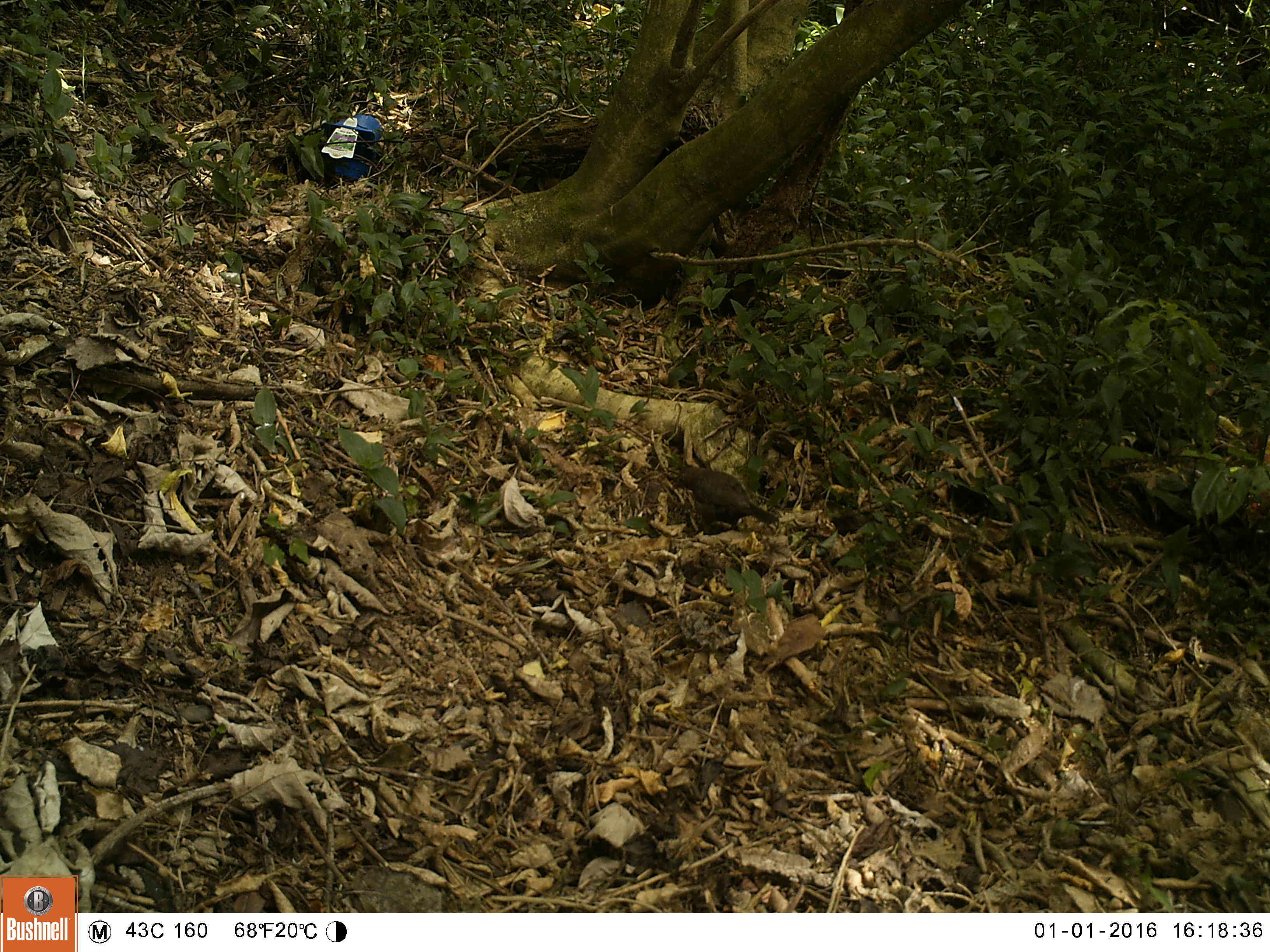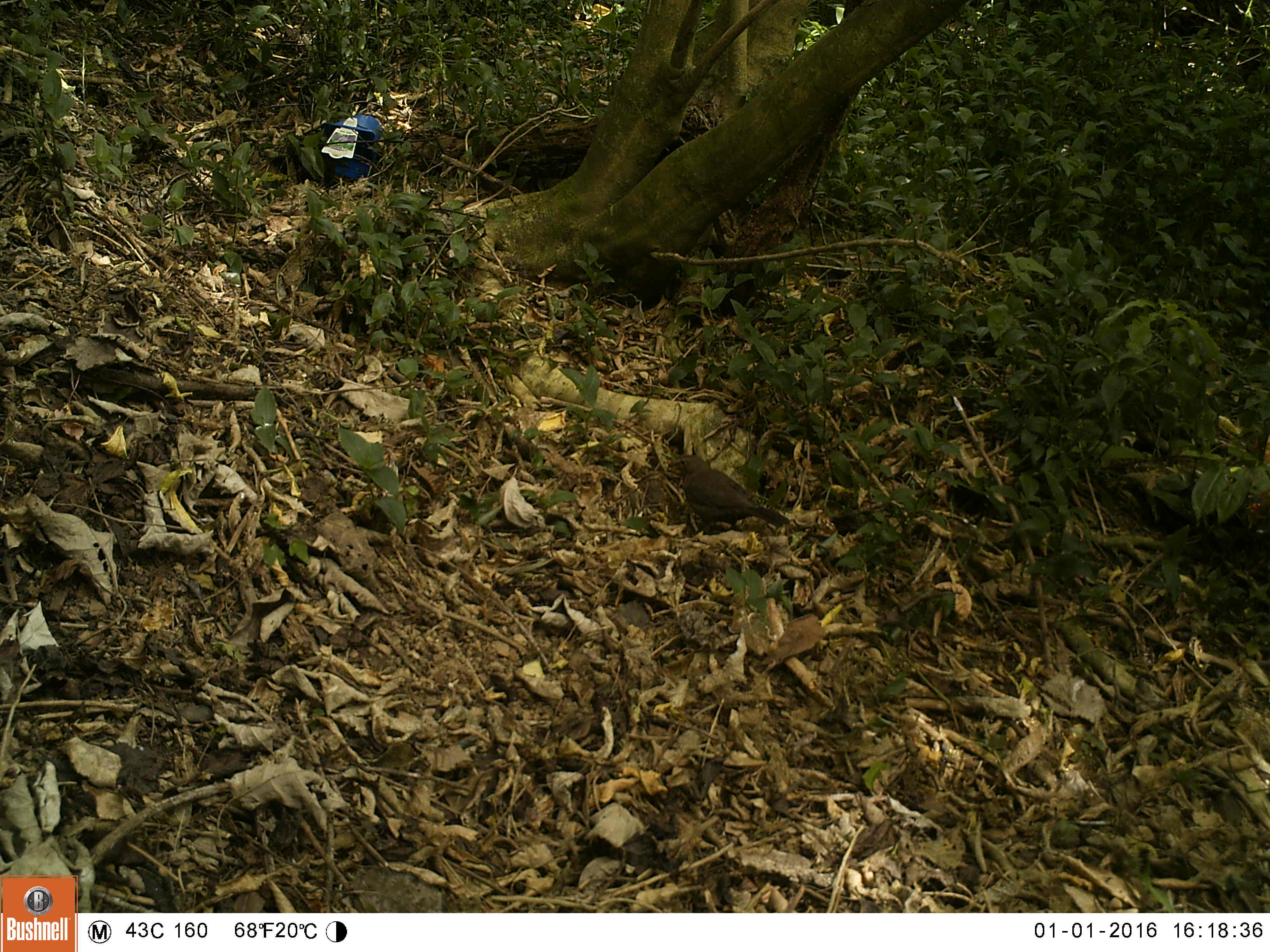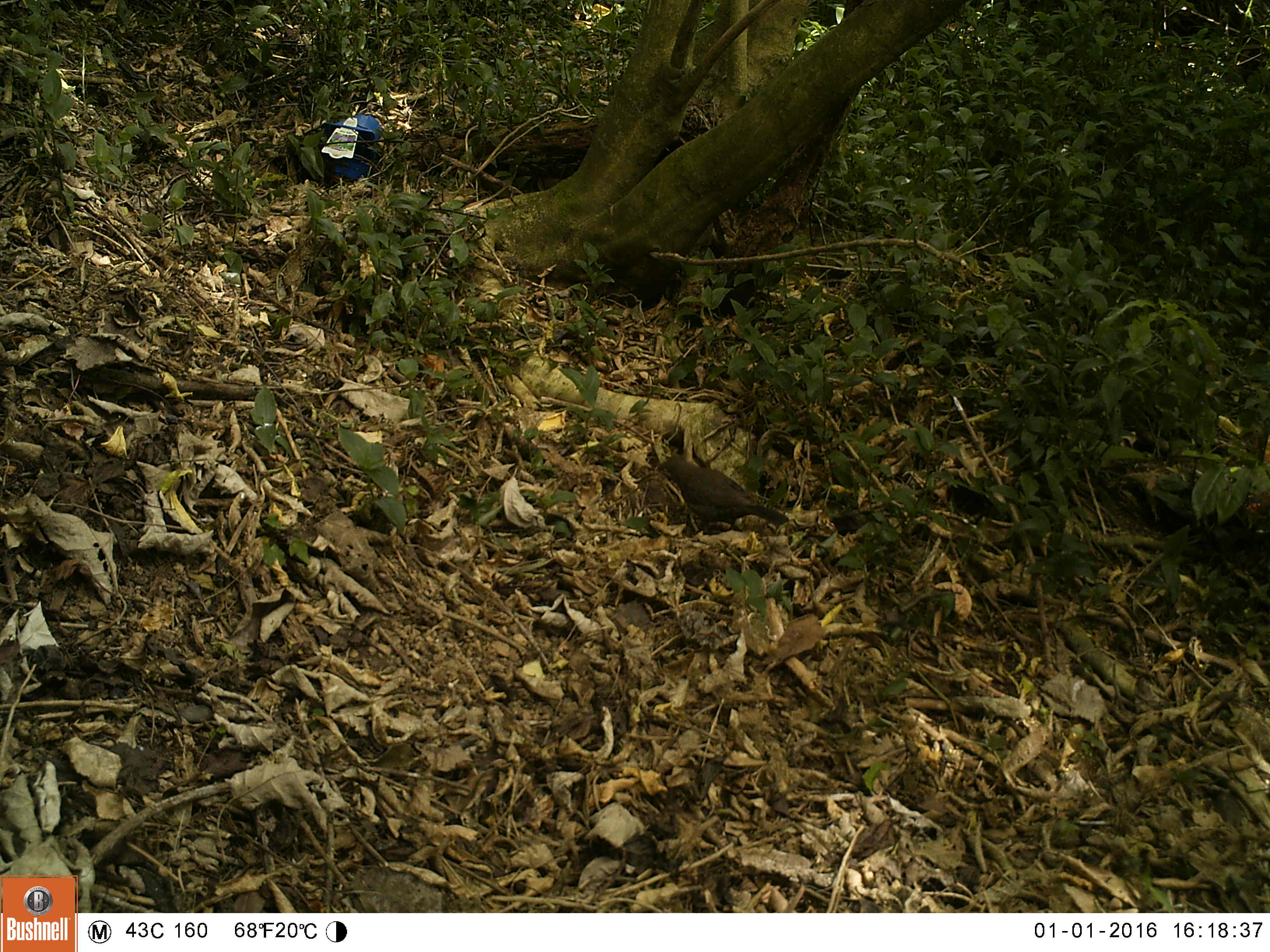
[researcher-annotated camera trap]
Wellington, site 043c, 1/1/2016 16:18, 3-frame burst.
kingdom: Animalia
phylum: Chordata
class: Aves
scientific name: Aves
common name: bird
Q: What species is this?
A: Bird (Aves).